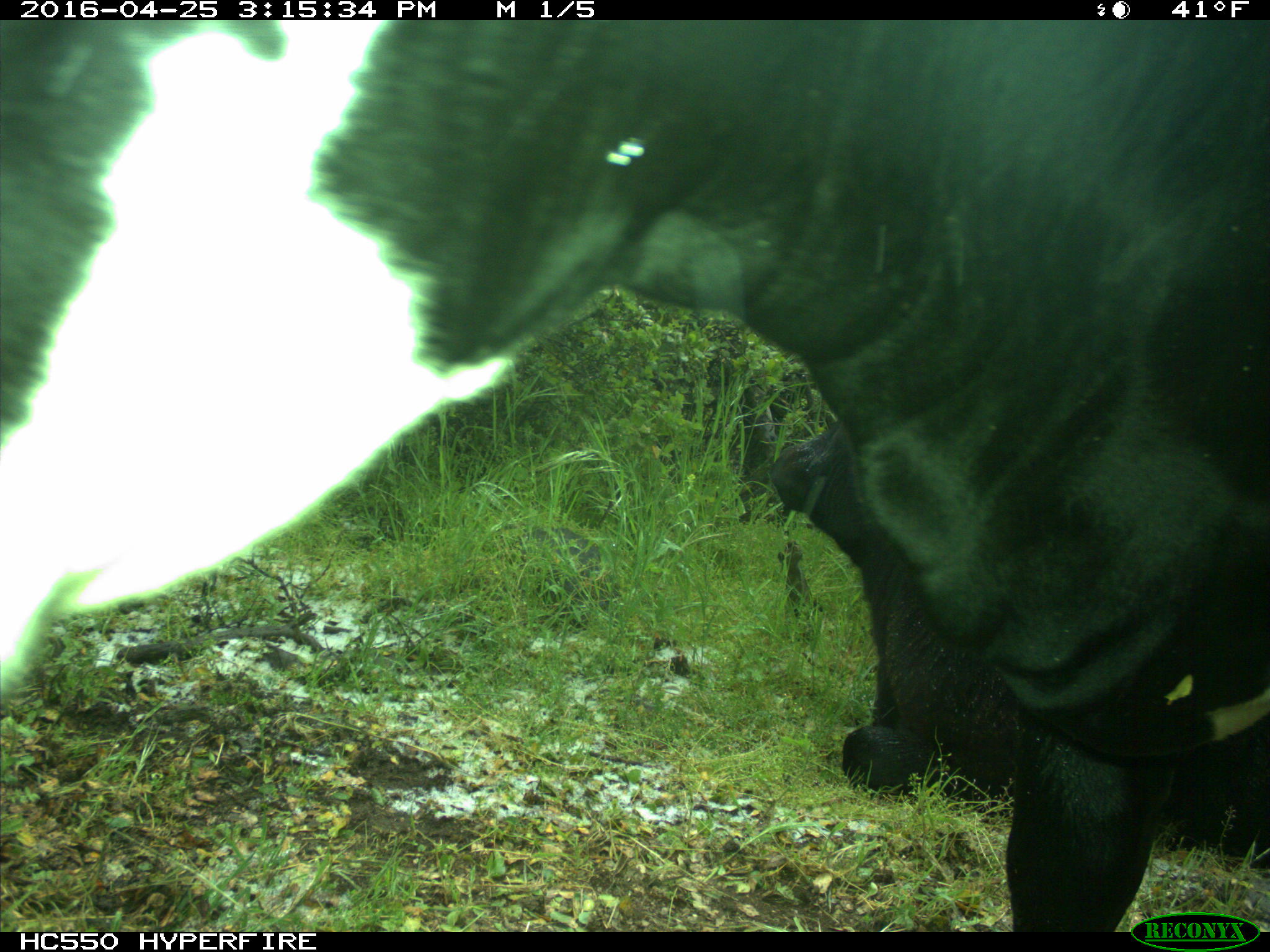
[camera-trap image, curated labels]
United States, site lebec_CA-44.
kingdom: Animalia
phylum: Chordata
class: Mammalia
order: Artiodactyla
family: Bovidae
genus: Bos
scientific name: Bos taurus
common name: domestic cow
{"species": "Bos taurus (domestic cow)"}